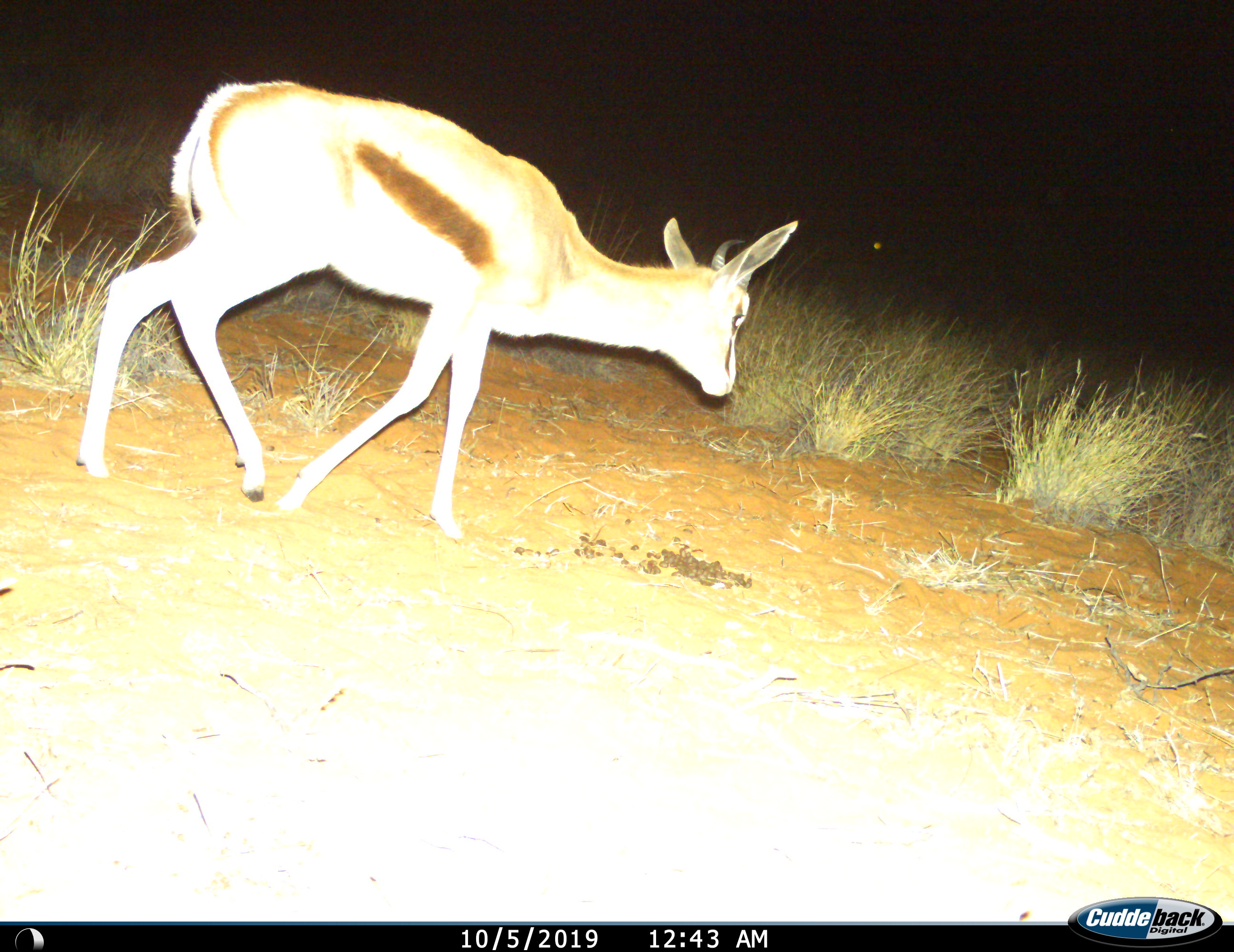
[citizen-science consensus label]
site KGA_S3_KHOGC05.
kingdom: Animalia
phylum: Chordata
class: Mammalia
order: Artiodactyla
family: Bovidae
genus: Antidorcas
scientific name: Antidorcas marsupialis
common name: springbok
Springbok (Antidorcas marsupialis), count 1. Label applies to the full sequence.